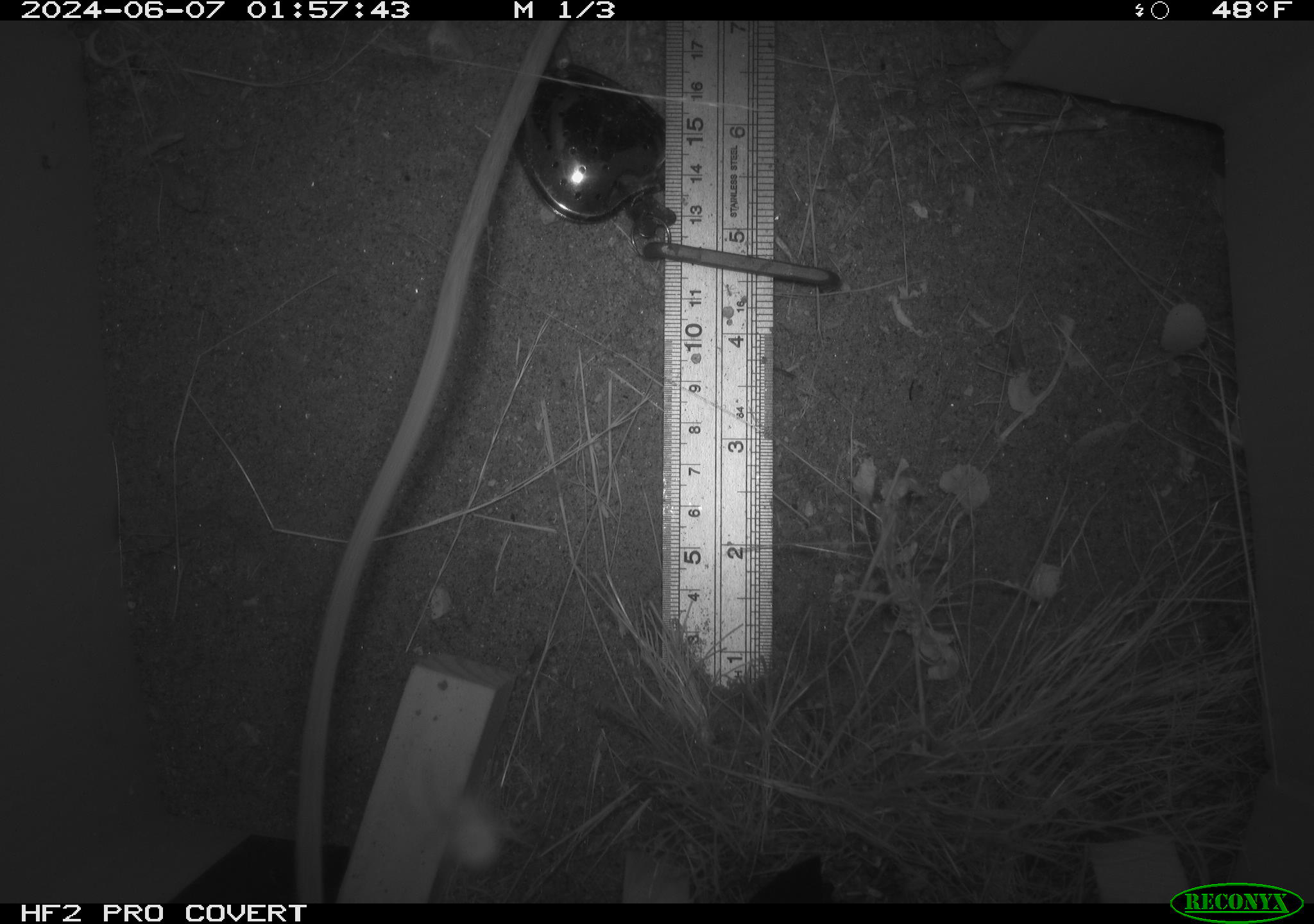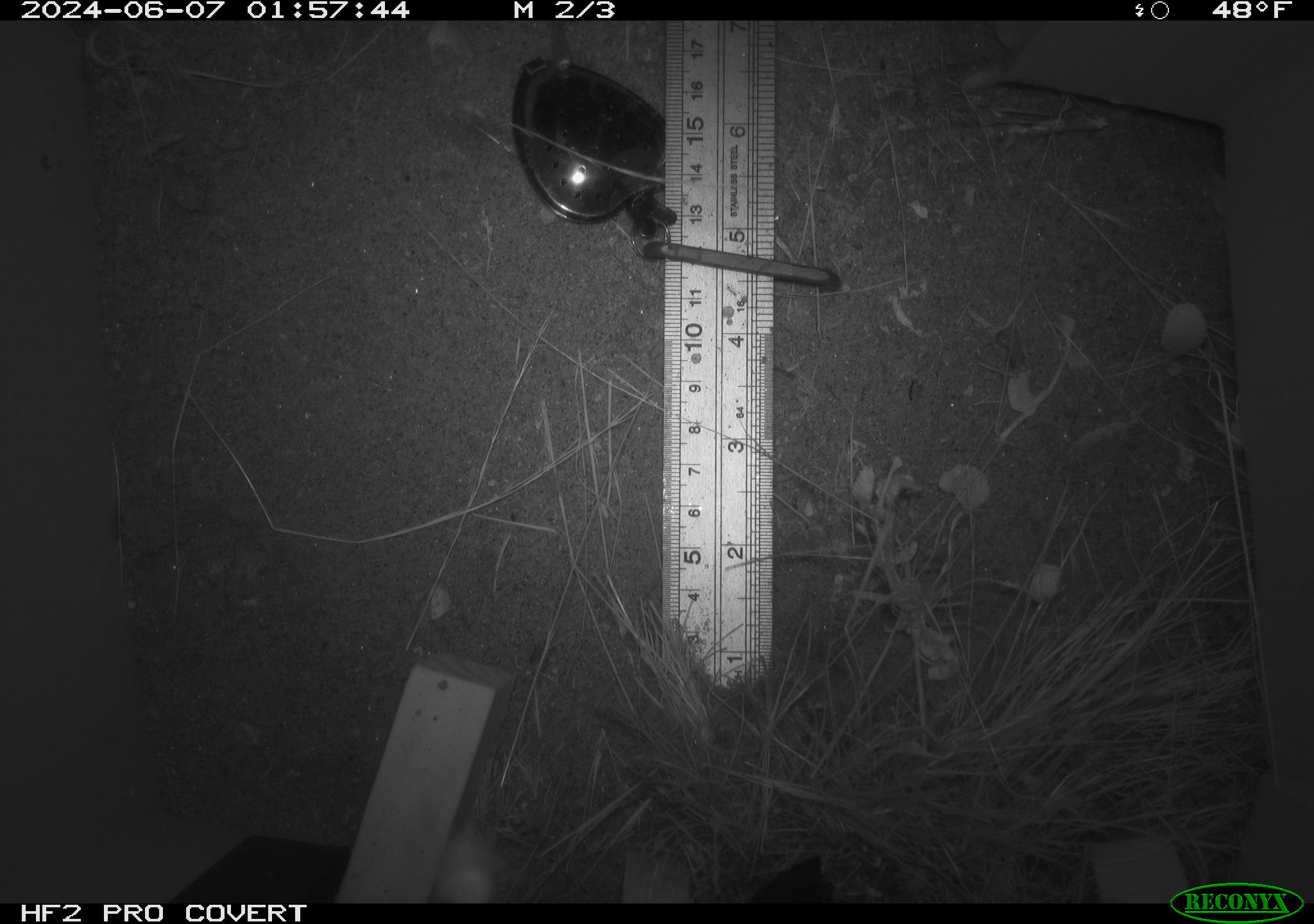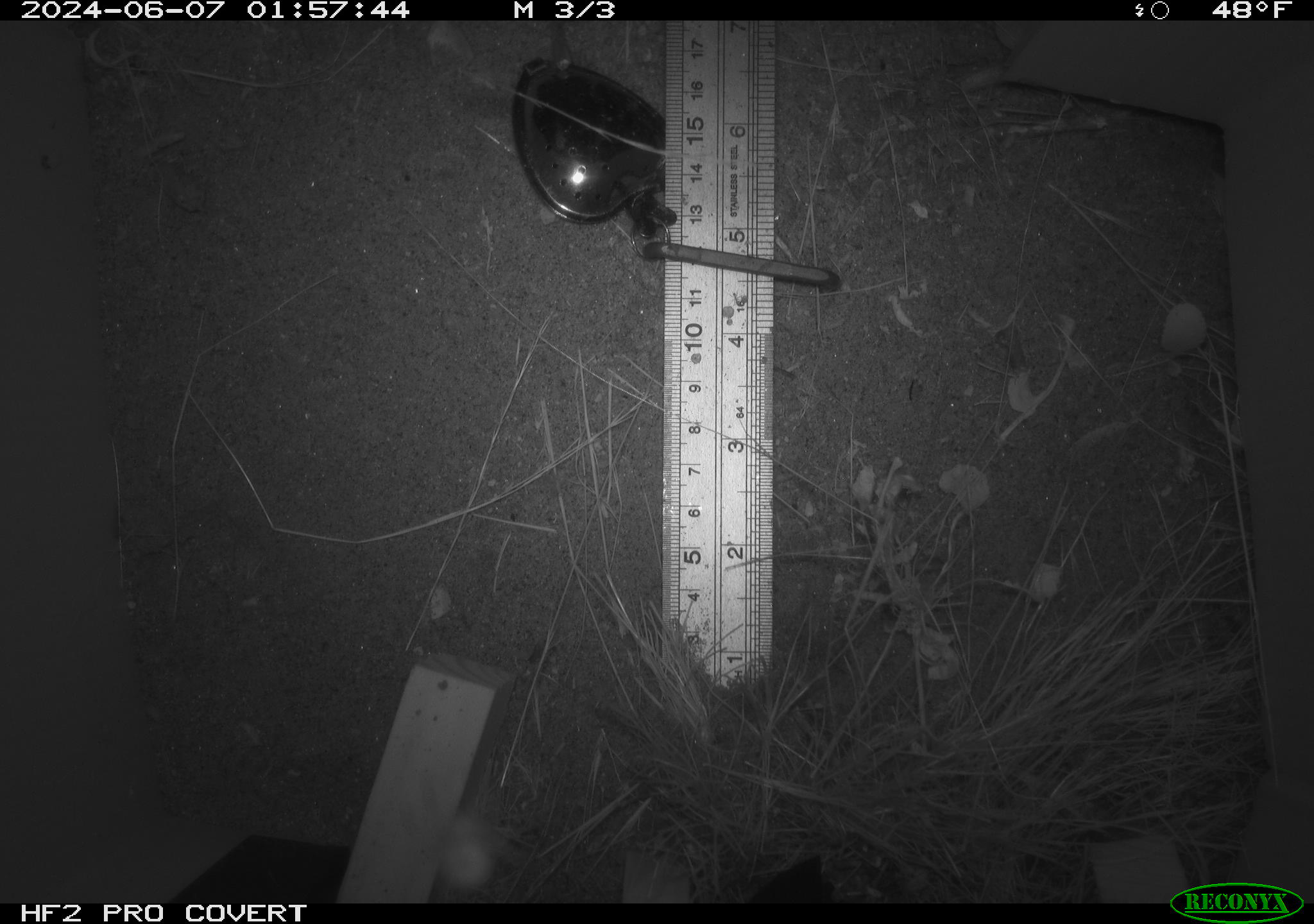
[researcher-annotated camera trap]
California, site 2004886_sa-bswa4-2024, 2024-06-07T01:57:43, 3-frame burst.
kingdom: Animalia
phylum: Chordata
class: Mammalia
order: Rodentia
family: Heteromyidae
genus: Dipodomys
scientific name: Dipodomys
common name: kangaroo rats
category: dipodomys species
Dipodomys species (kangaroo rats) (Dipodomys).